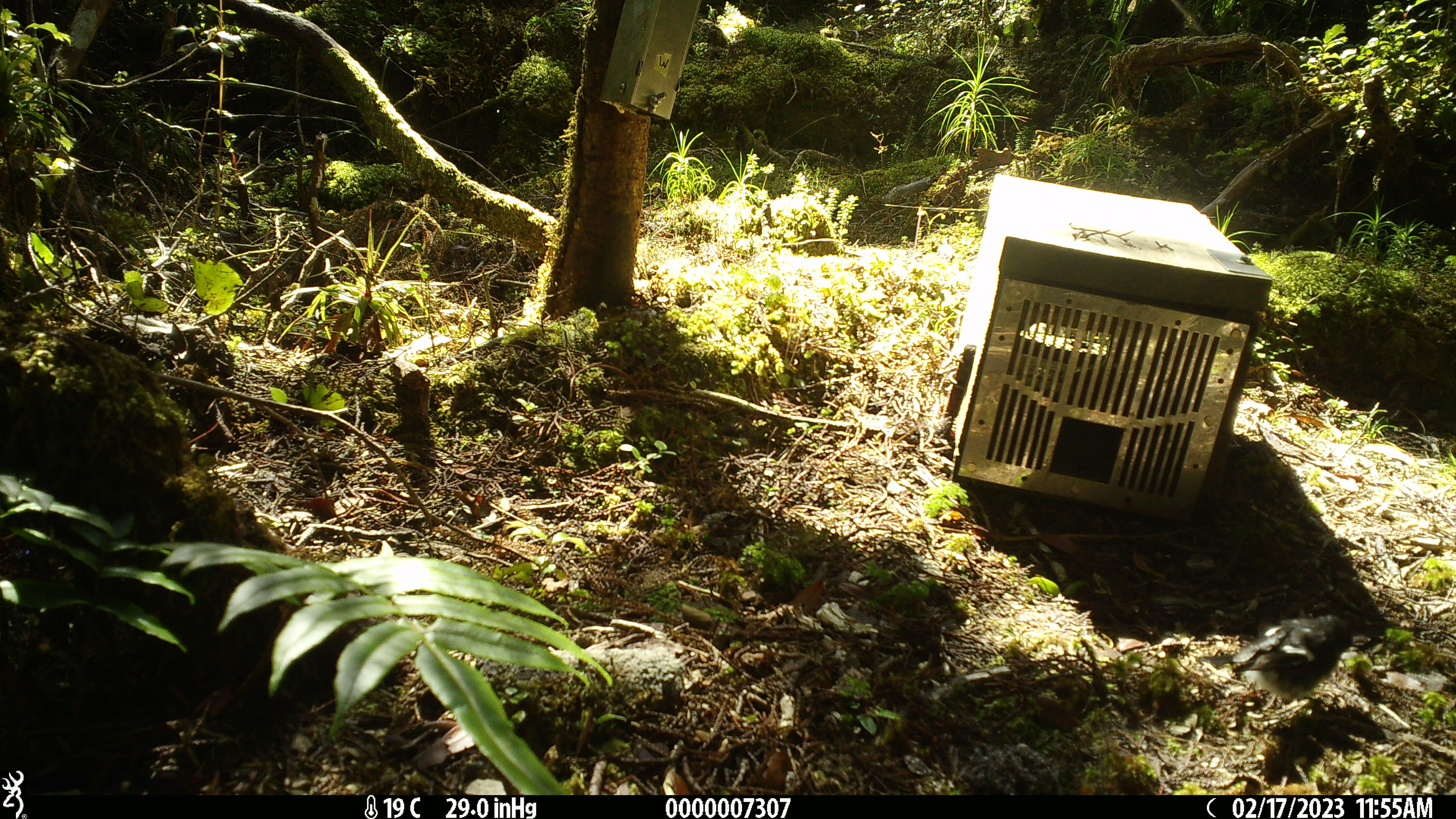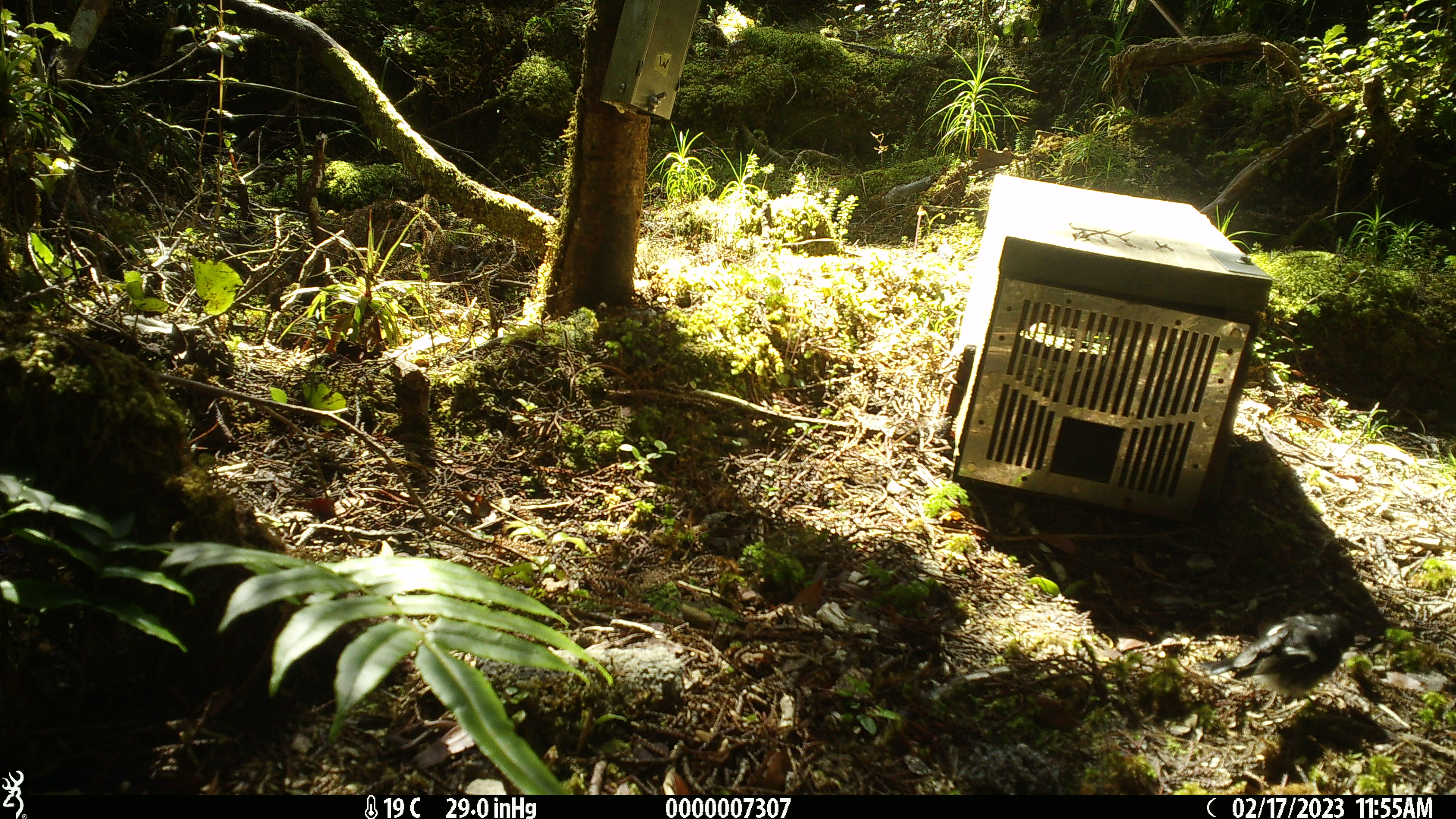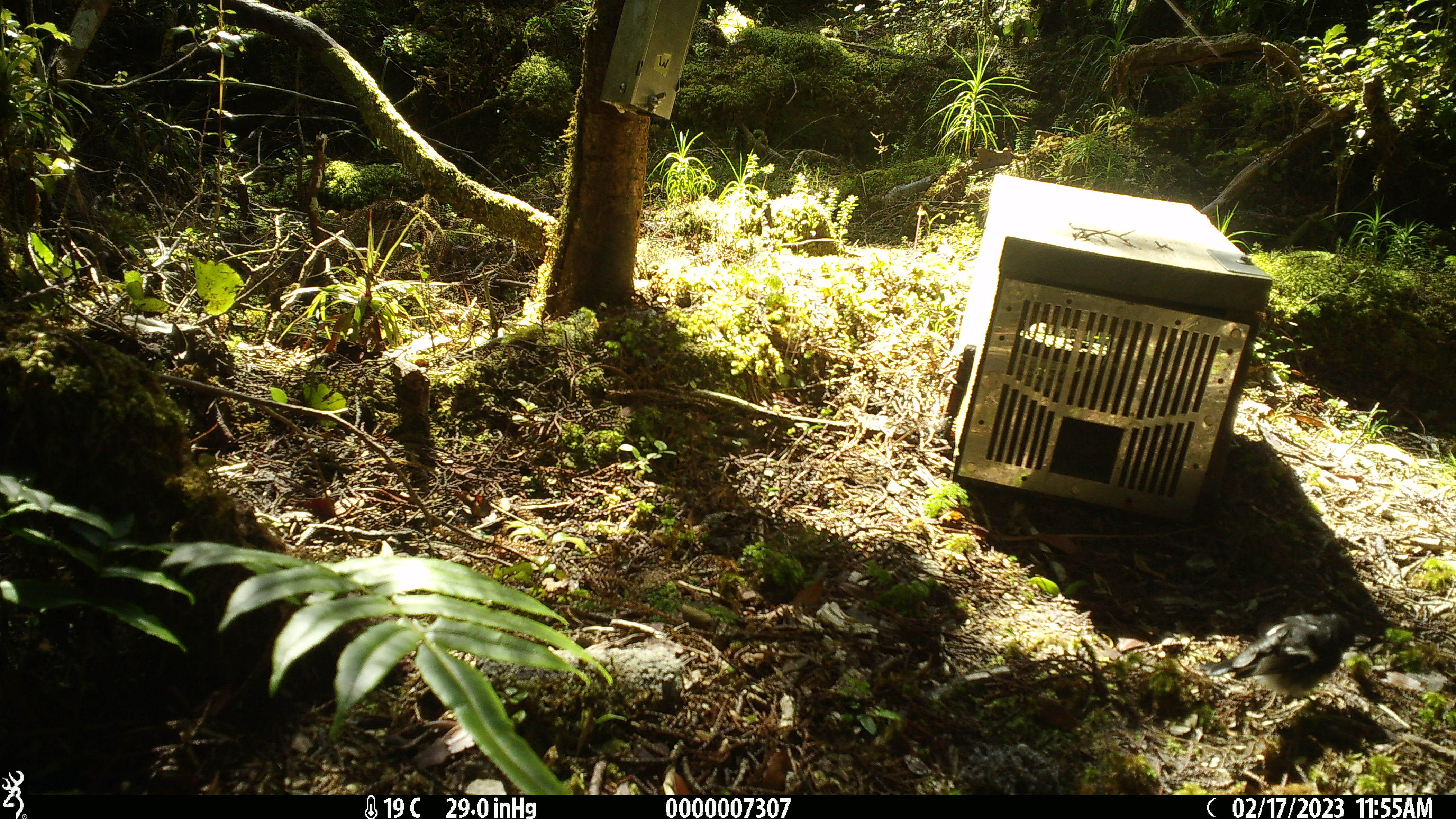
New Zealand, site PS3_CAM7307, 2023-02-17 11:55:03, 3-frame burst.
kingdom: Animalia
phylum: Chordata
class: Aves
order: Passeriformes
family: Petroicidae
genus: Petroica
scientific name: Petroica macrocephala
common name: tomtit